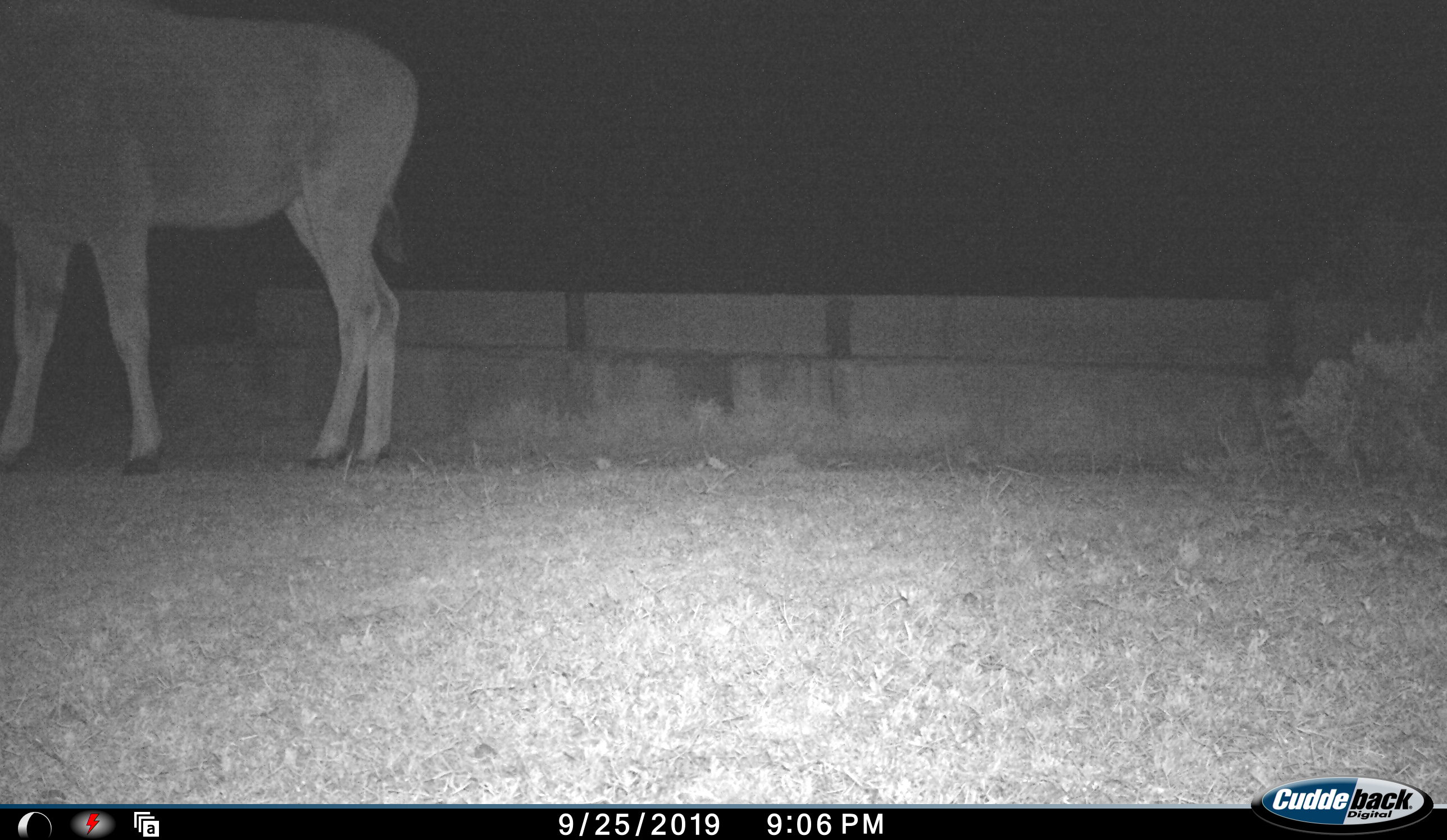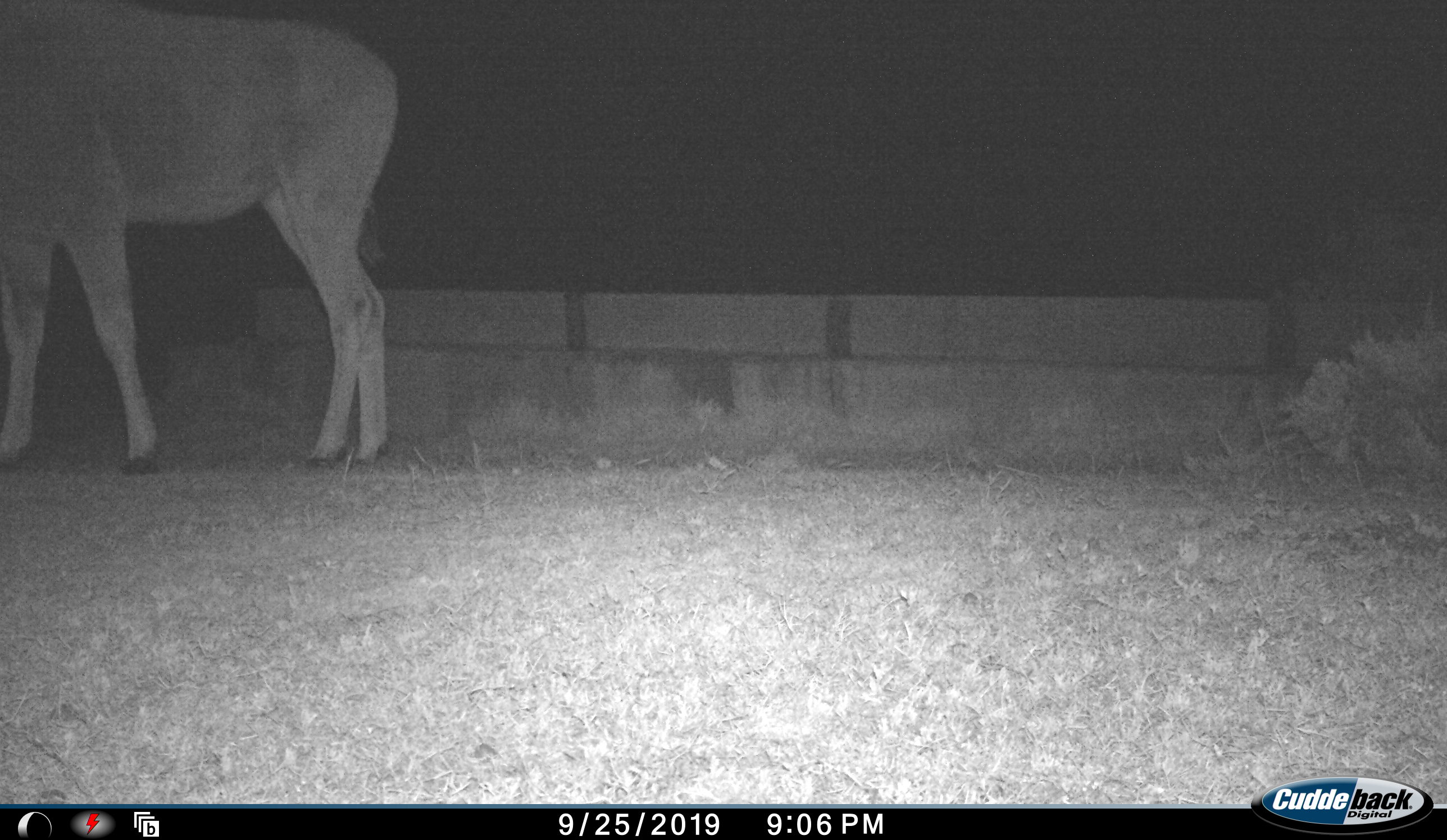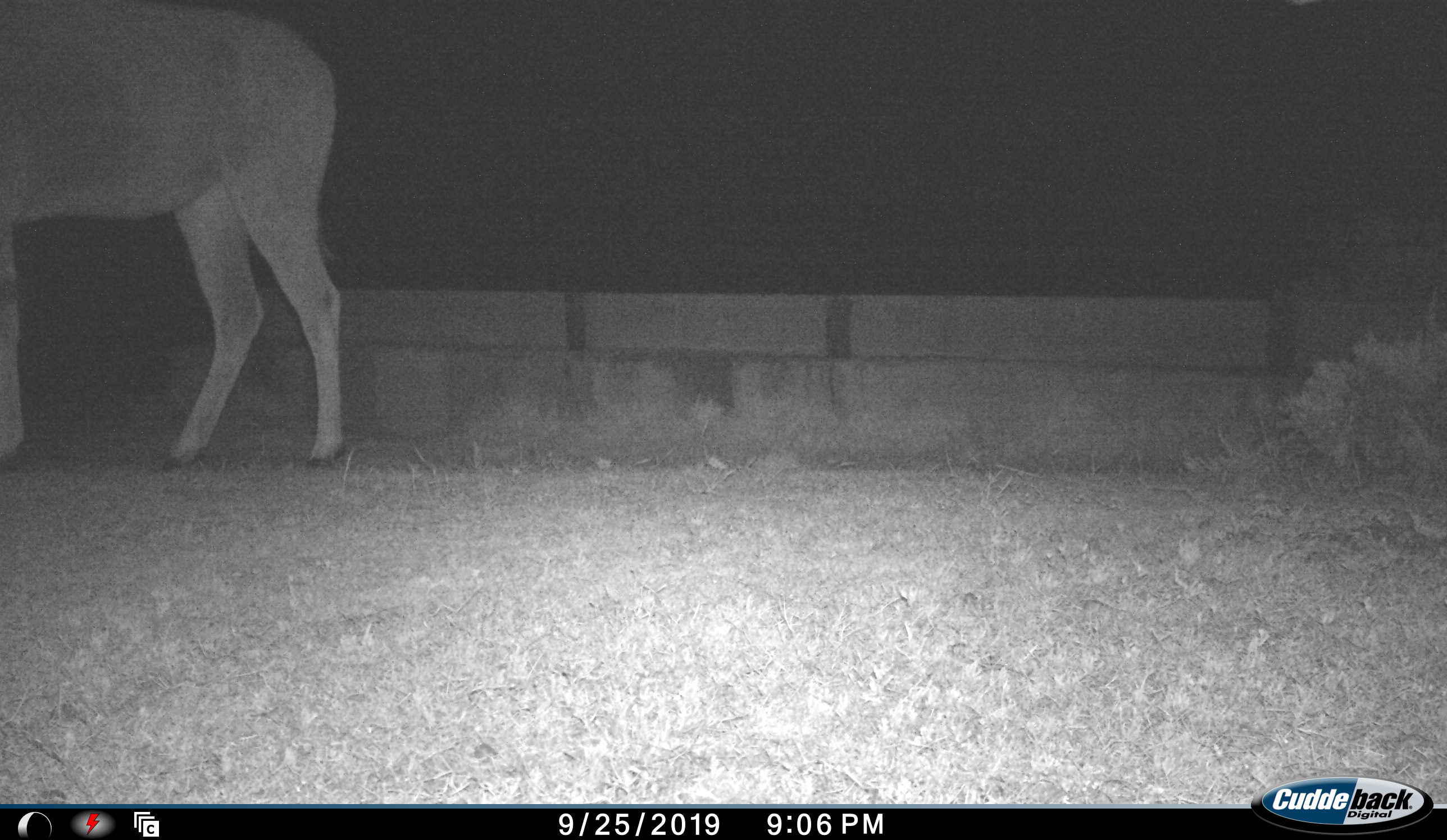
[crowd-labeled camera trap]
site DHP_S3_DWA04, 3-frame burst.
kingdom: Animalia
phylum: Chordata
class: Mammalia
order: Artiodactyla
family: Bovidae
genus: Tragelaphus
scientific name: Tragelaphus oryx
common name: eland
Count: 1.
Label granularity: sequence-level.